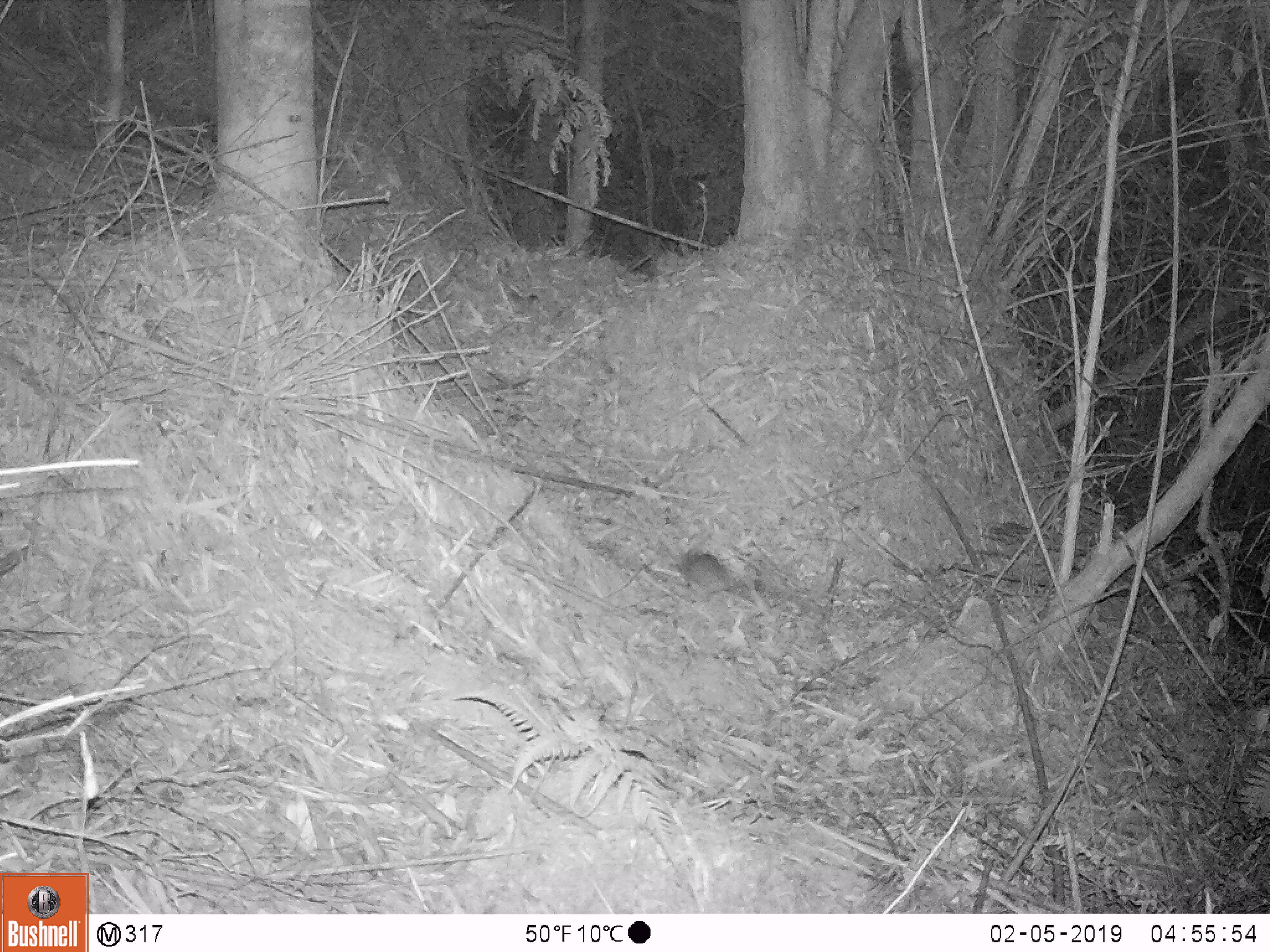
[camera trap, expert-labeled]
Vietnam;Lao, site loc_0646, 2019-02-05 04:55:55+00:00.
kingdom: Animalia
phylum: Chordata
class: Mammalia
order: Rodentia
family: Muridae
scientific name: Muridae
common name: old-world mice and rats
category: unidentified murid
Unidentified murid (old-world mice and rats) (Muridae). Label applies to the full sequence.